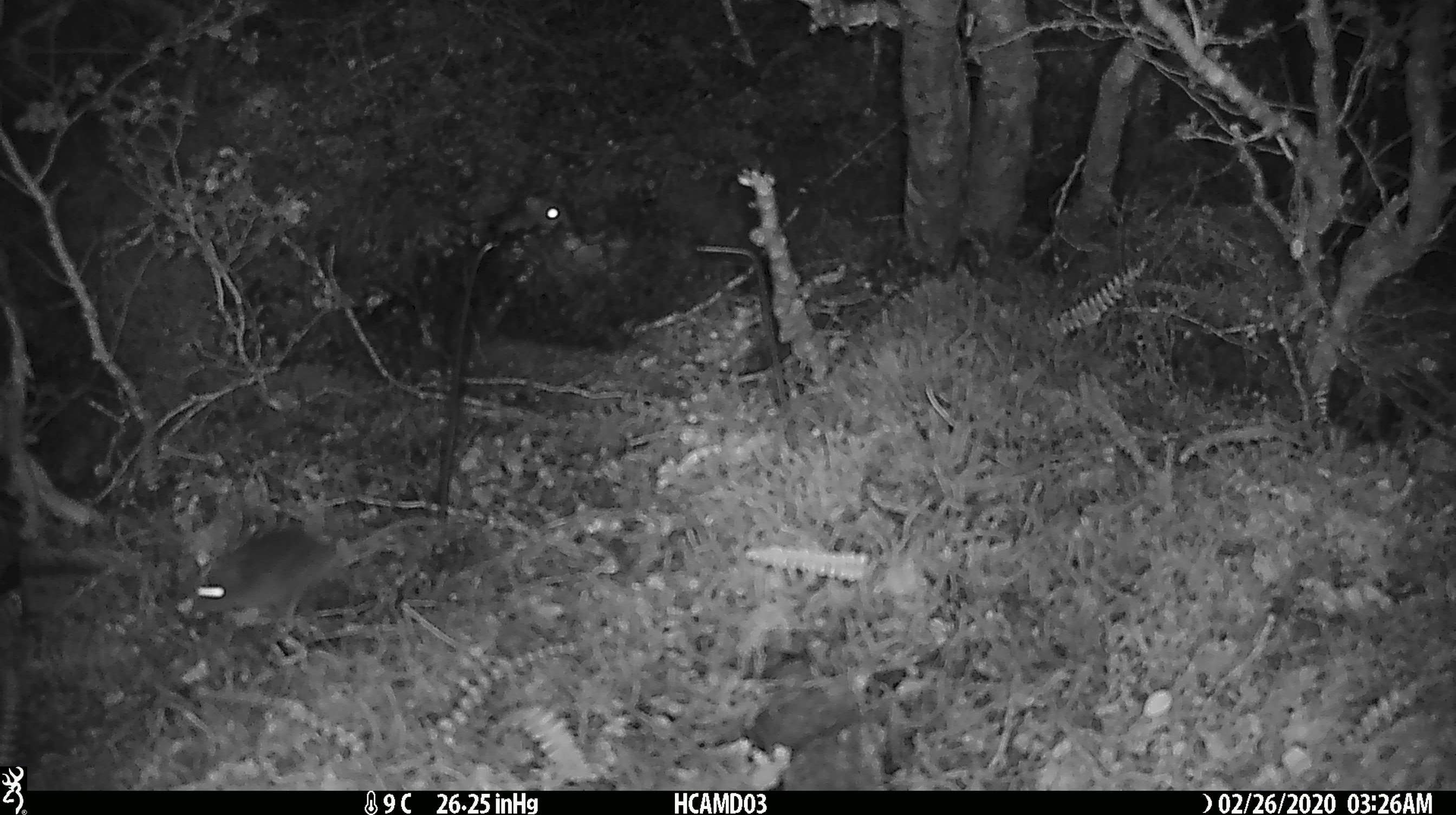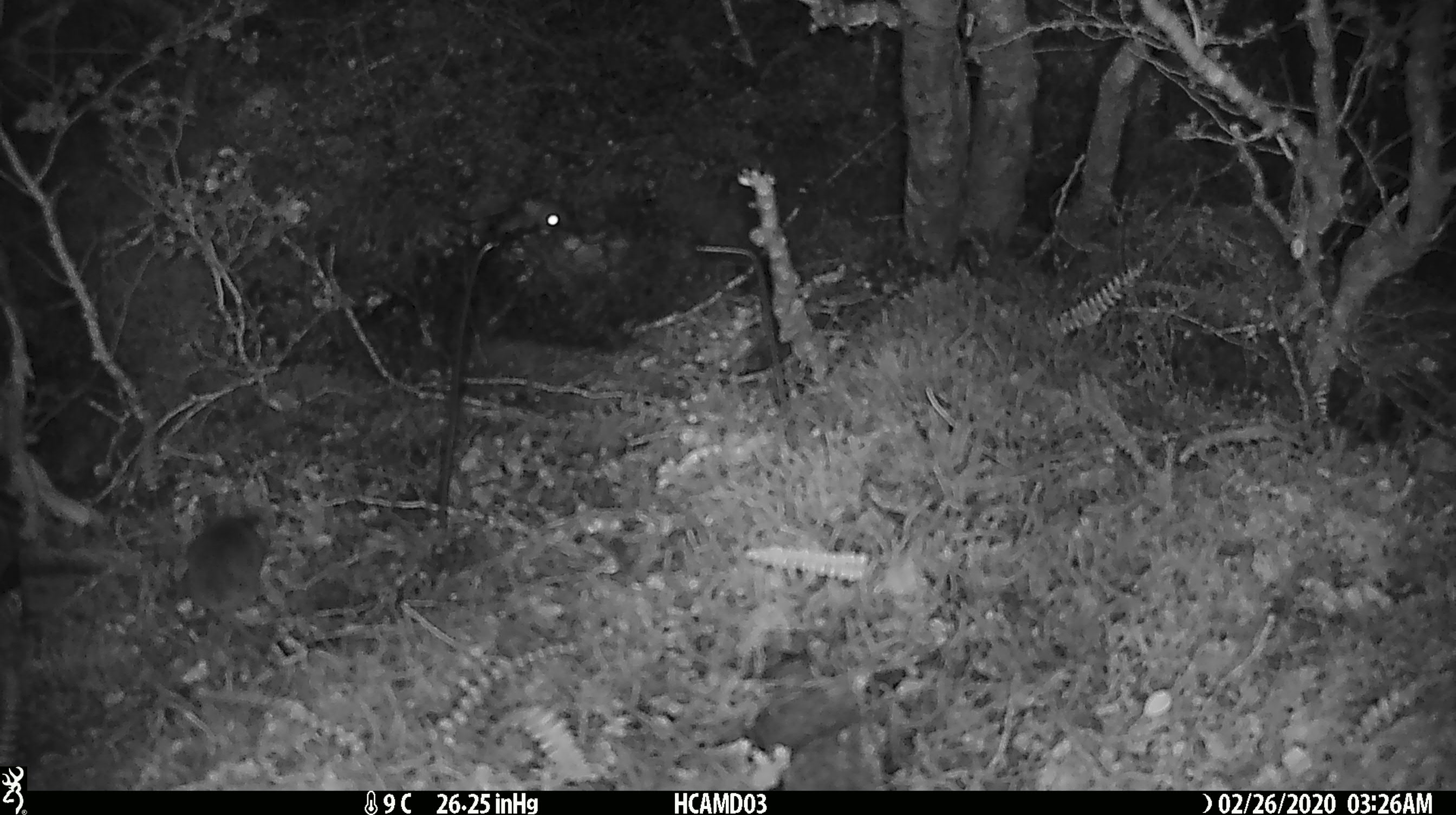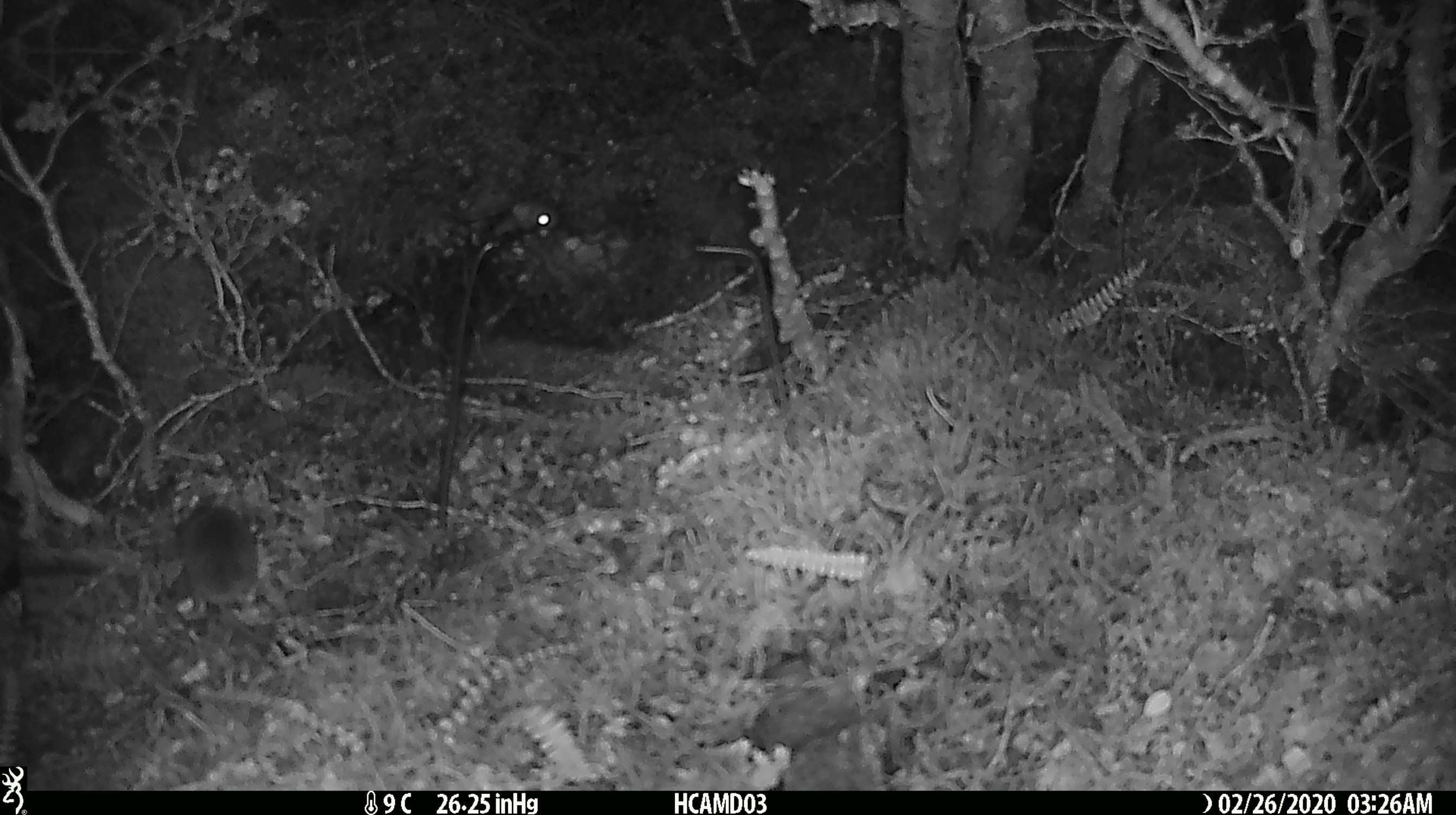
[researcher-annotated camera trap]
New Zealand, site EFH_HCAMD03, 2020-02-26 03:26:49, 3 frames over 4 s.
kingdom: Animalia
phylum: Chordata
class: Mammalia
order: Rodentia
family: Muridae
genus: Mus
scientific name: Mus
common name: mouse